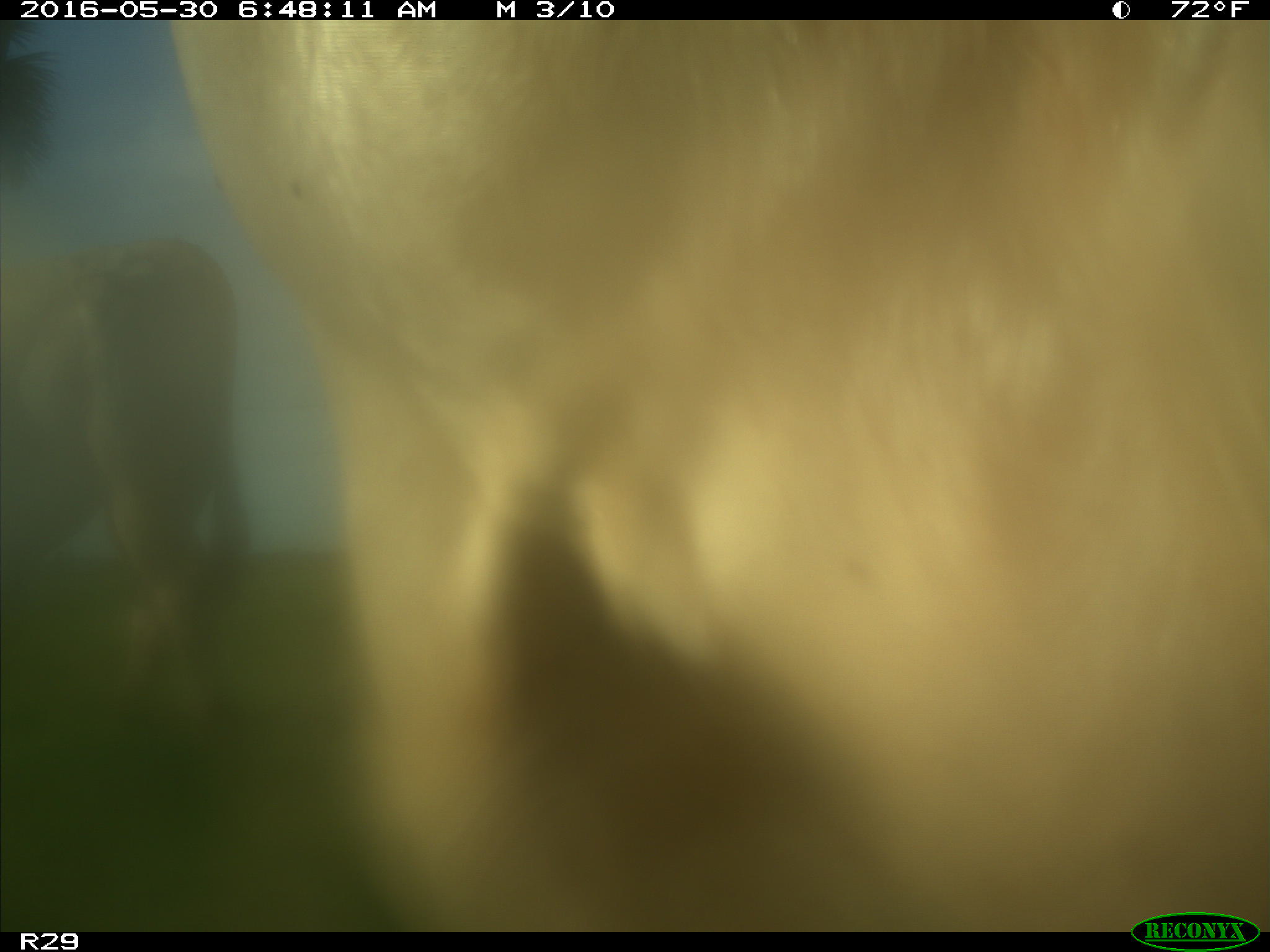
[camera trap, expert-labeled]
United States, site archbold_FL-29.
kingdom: Animalia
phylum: Chordata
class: Mammalia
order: Artiodactyla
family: Bovidae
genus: Bos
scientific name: Bos taurus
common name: domestic cow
Bos taurus (domestic cow).